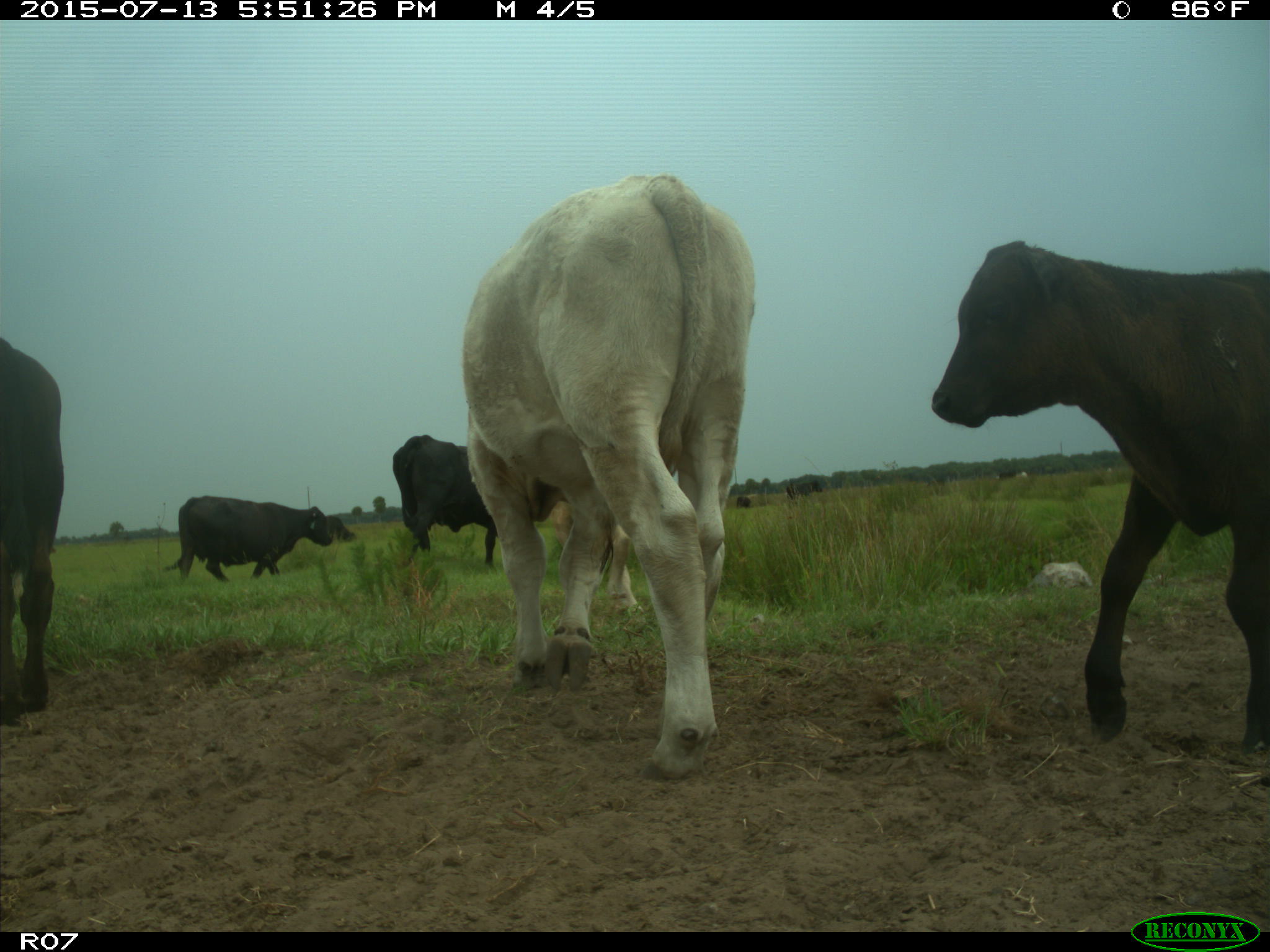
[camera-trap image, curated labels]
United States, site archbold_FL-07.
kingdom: Animalia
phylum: Chordata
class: Mammalia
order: Artiodactyla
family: Bovidae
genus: Bos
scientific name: Bos taurus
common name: domestic cow